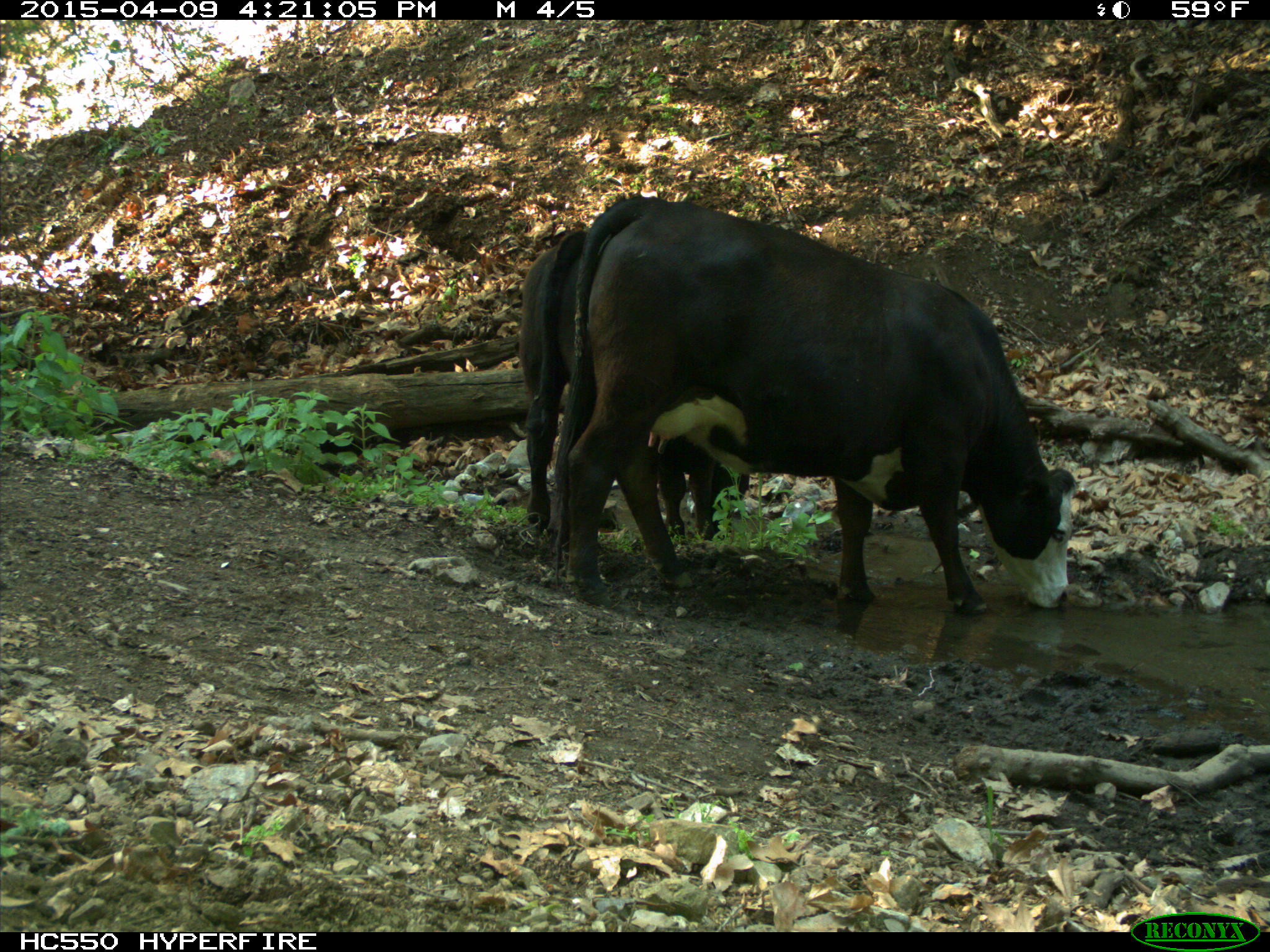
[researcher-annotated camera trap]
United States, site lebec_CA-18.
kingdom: Animalia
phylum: Chordata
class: Mammalia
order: Artiodactyla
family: Bovidae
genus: Bos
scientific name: Bos taurus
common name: domestic cow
Bos taurus (domestic cow).